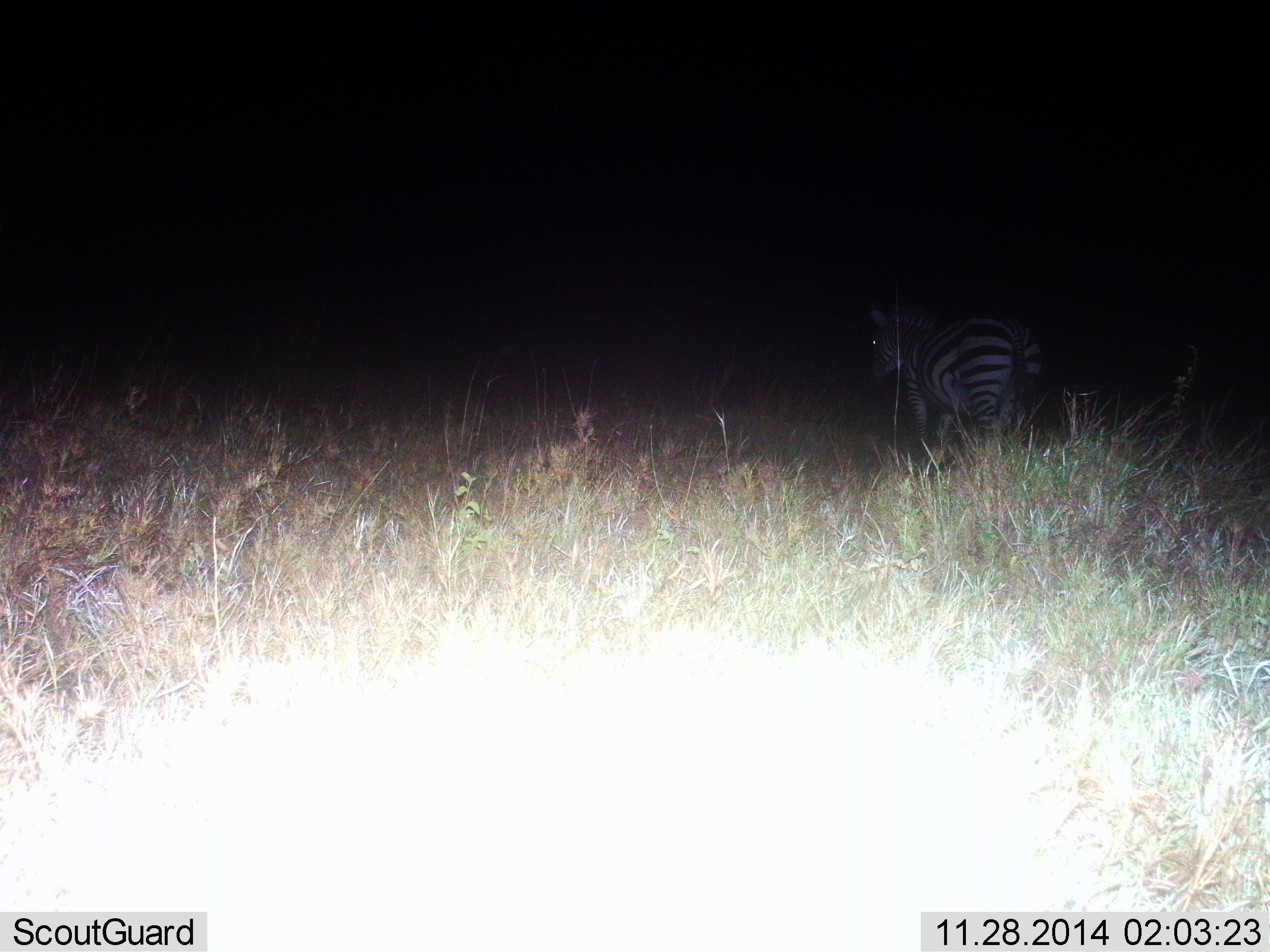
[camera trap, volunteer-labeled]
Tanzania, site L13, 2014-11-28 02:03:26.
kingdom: Animalia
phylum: Chordata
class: Mammalia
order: Perissodactyla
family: Equidae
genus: Equus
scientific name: Equus quagga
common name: plains zebra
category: zebra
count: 1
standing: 70%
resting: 0%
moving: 30%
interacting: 0%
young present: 0%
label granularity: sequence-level